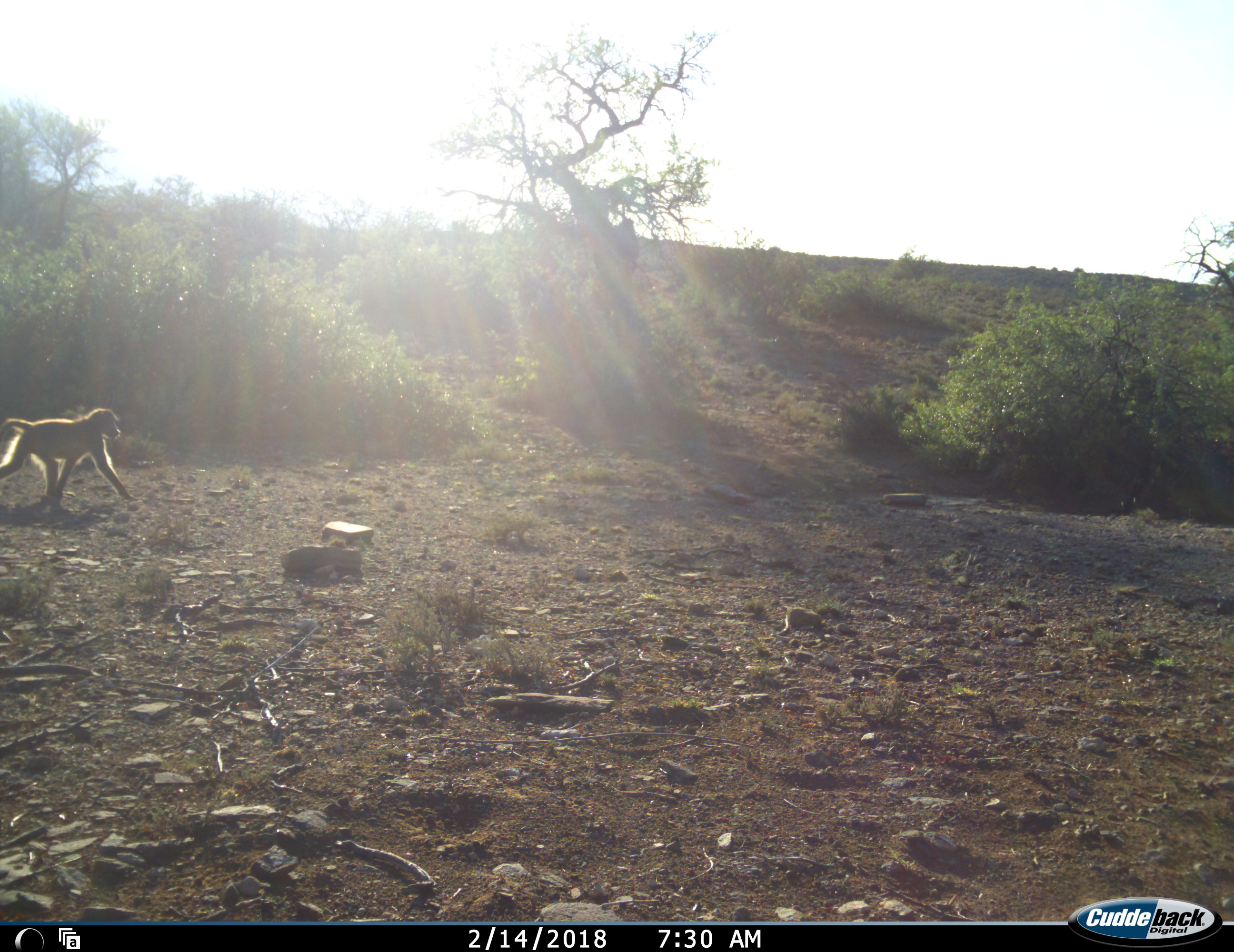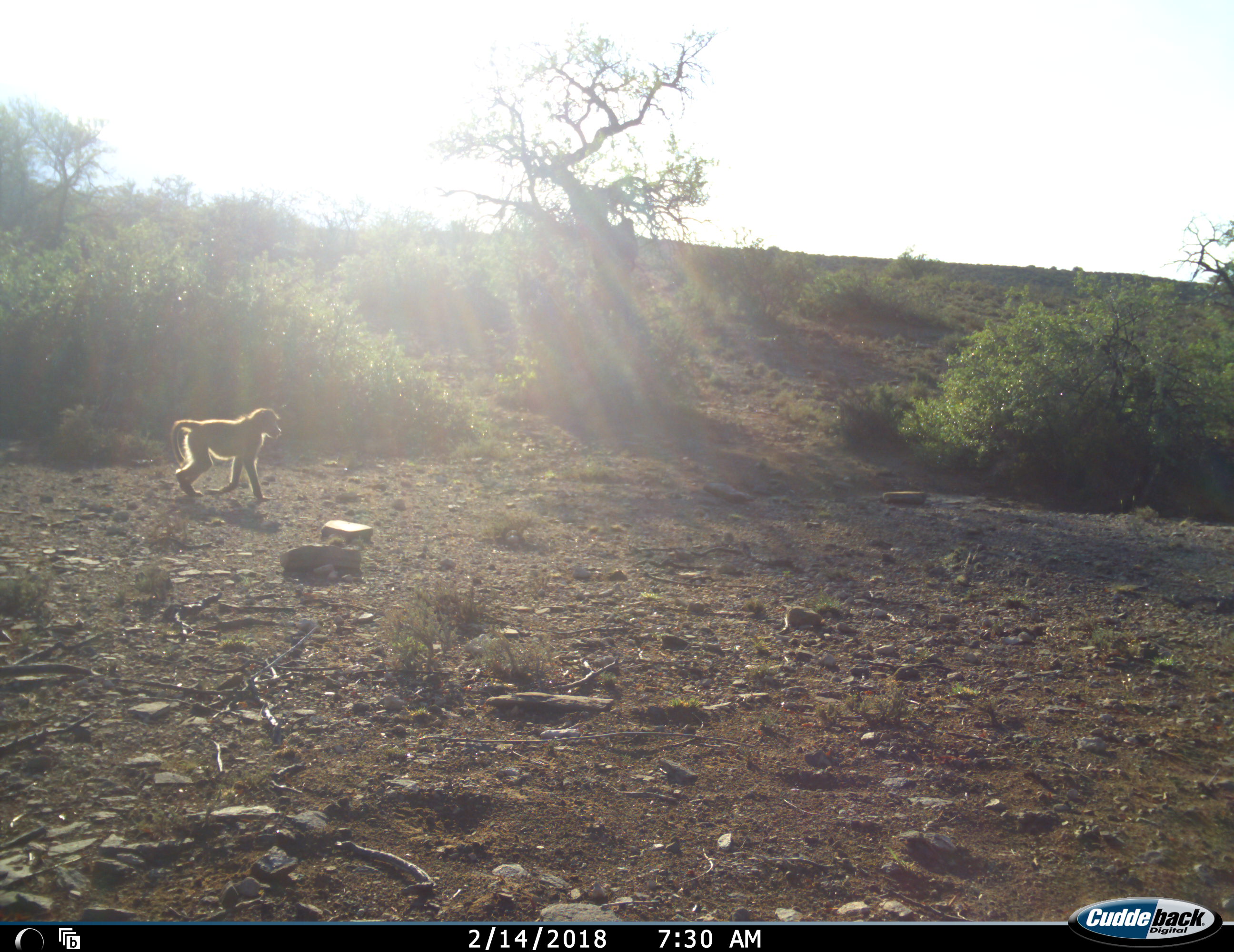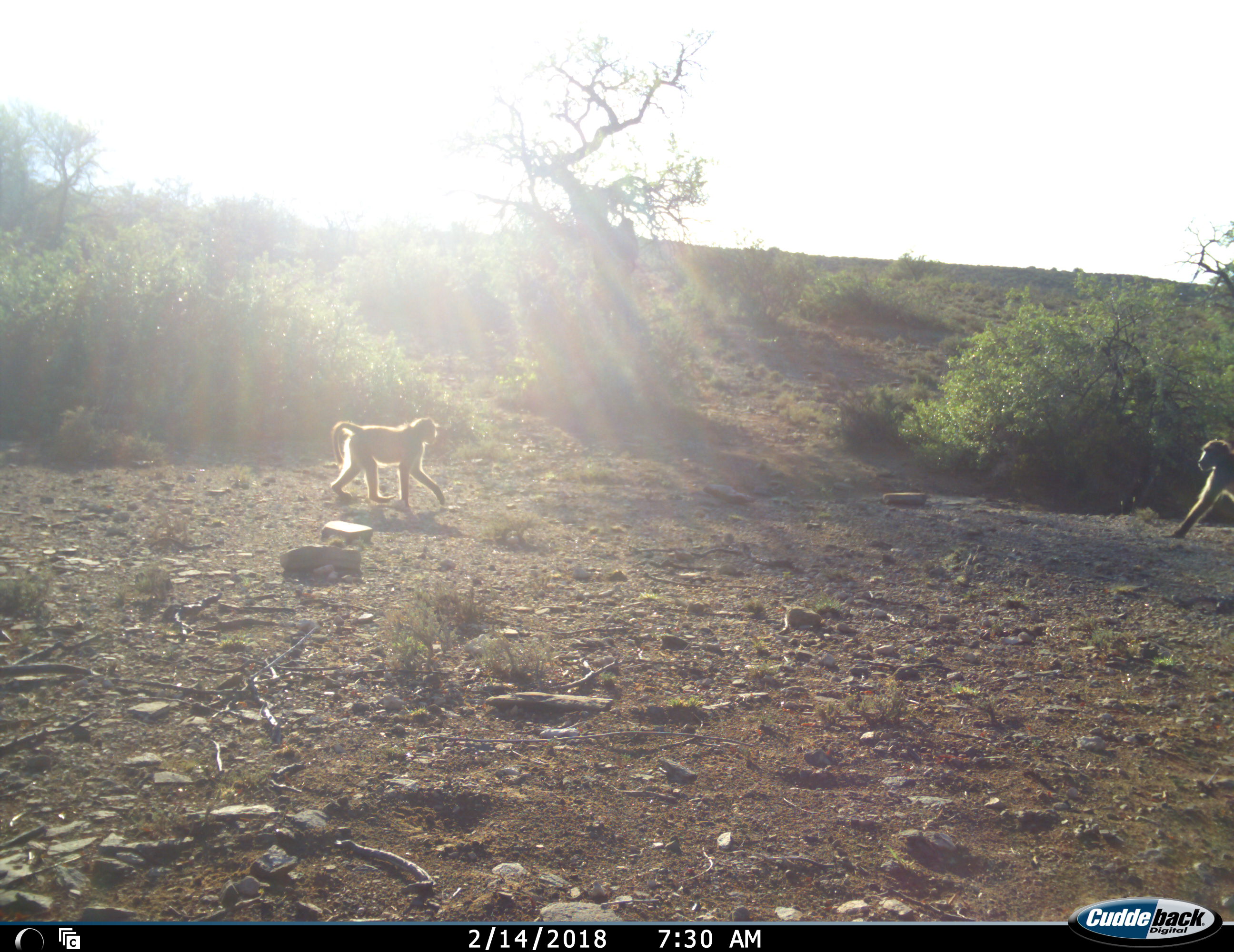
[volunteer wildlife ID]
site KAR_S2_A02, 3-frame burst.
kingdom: Animalia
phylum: Chordata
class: Mammalia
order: Primates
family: Cercopithecidae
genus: Papio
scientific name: Papio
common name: baboon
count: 2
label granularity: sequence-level